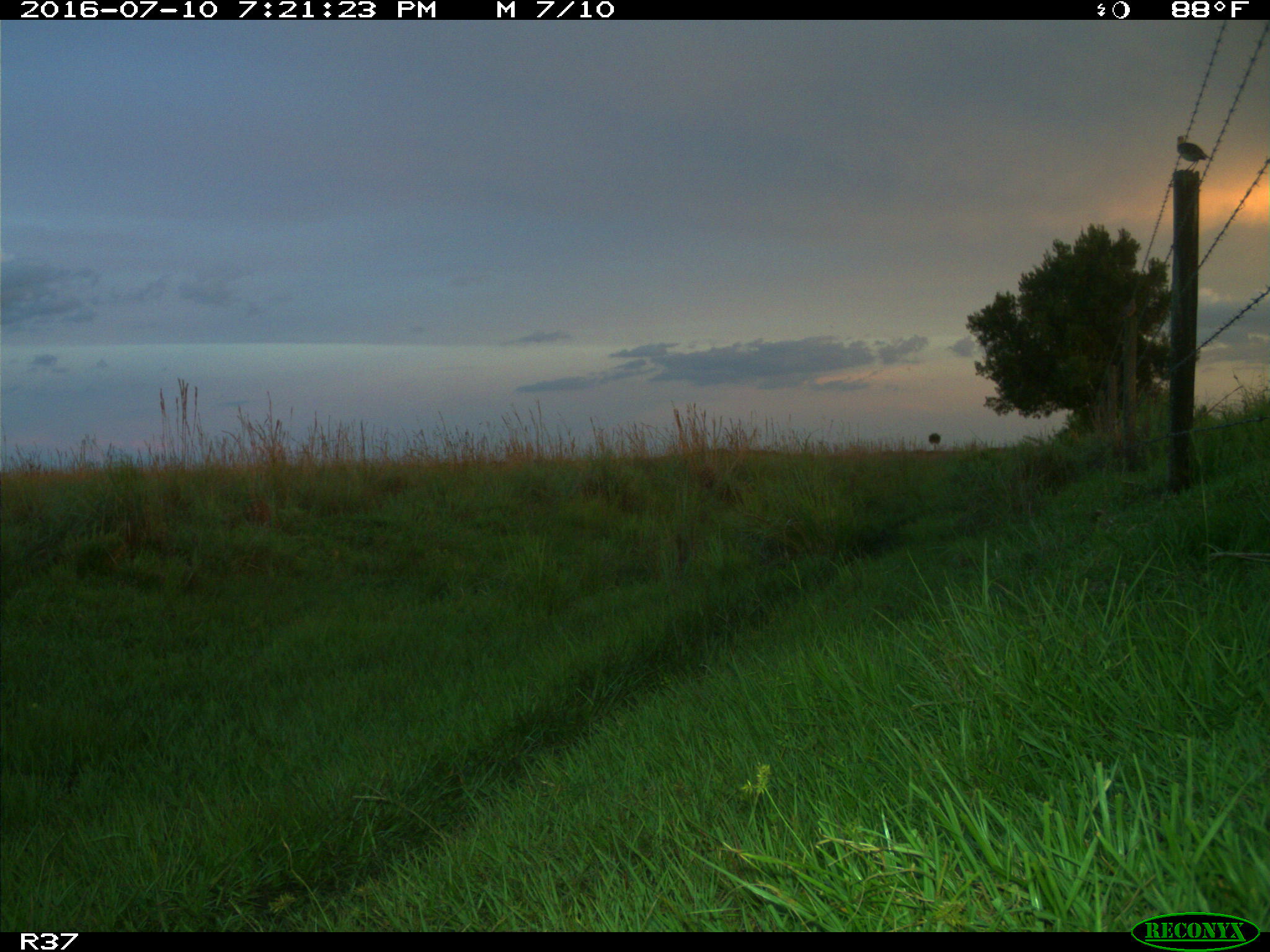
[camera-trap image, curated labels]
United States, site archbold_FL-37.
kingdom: Animalia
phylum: Chordata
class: Aves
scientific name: Aves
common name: birds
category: unidentified bird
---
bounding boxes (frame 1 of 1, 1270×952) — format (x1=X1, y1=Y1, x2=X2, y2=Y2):
animal: (x1=1177, y1=134, x2=1214, y2=172)